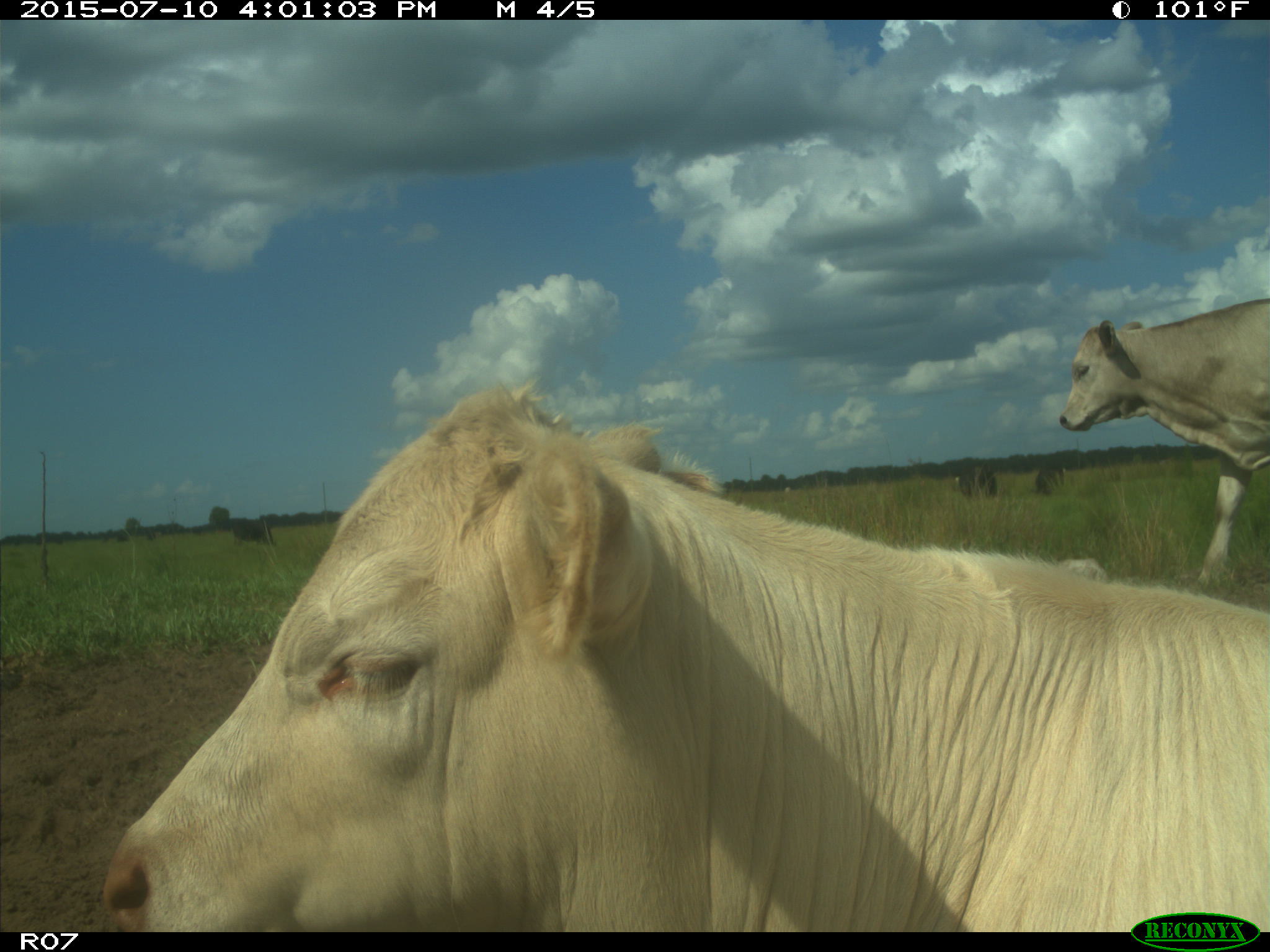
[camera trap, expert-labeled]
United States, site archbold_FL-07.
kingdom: Animalia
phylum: Chordata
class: Mammalia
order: Artiodactyla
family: Bovidae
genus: Bos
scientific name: Bos taurus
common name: domestic cow